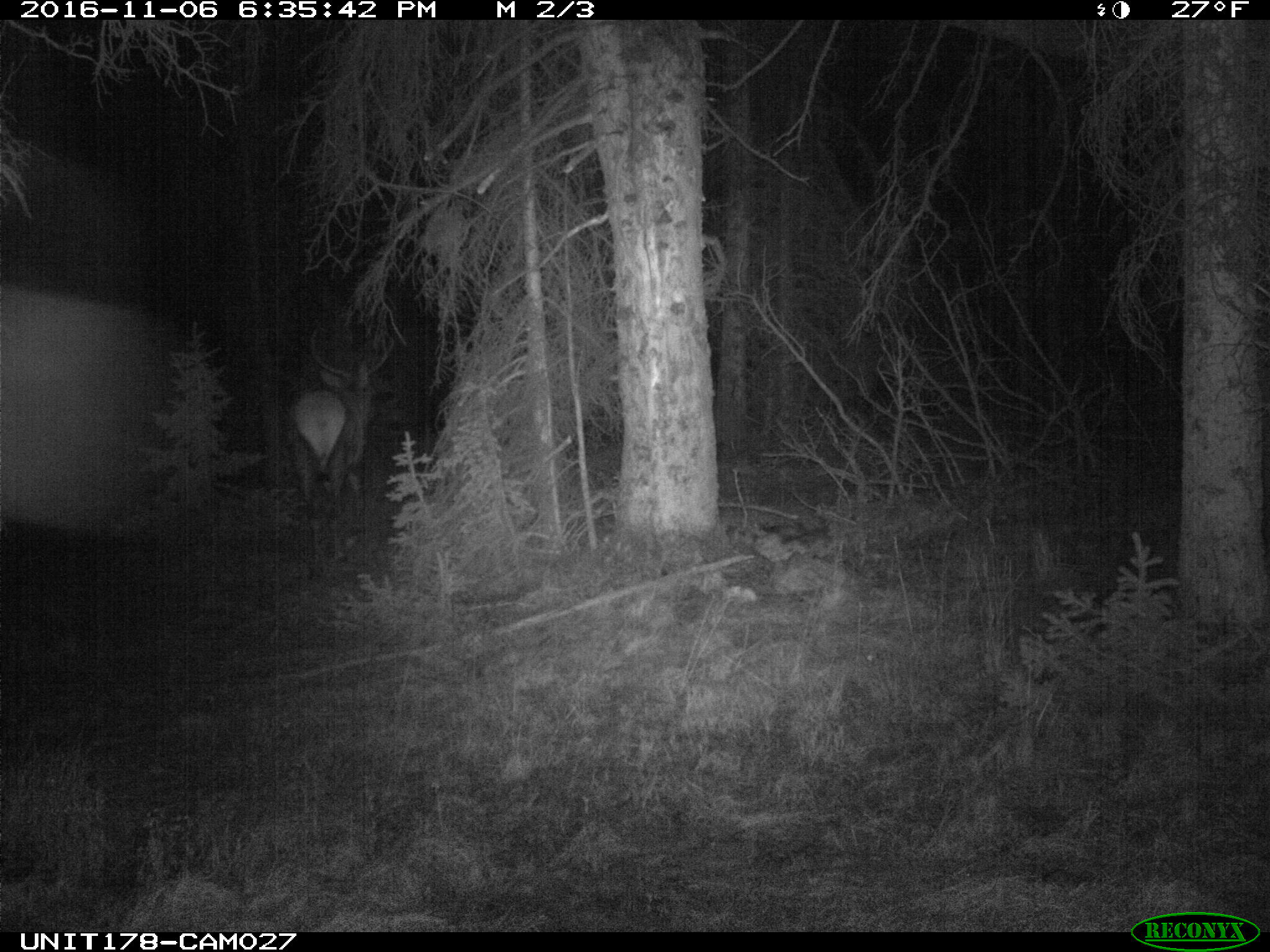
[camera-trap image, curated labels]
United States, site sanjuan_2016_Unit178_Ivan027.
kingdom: Animalia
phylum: Chordata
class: Mammalia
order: Artiodactyla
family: Cervidae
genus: Cervus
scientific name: Cervus elaphus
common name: red deer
Cervus elaphus (red deer).